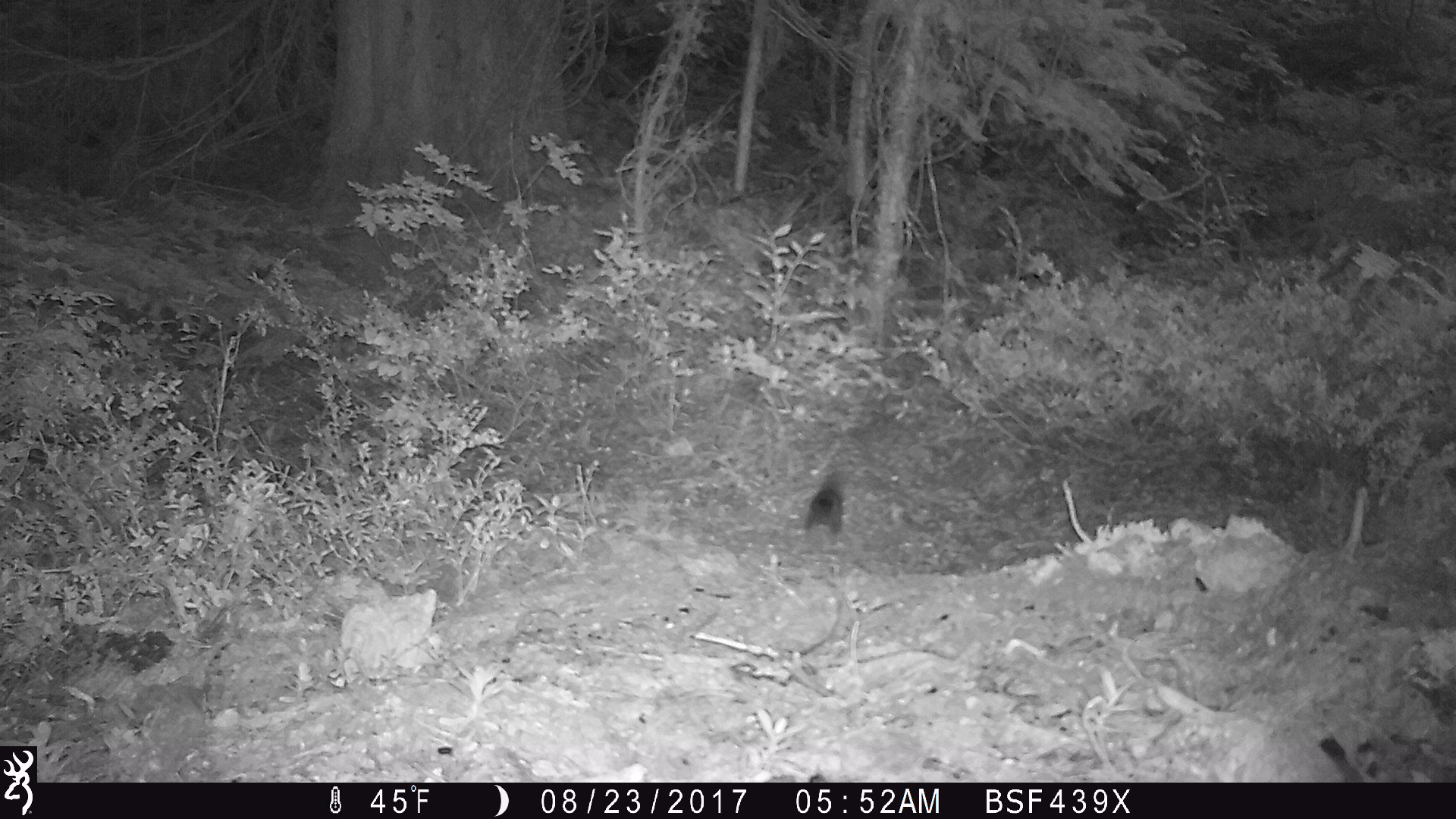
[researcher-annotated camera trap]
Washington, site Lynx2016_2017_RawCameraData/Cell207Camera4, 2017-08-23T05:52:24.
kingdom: Animalia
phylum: Chordata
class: Mammalia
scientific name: Mammalia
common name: small mammal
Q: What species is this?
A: Small mammal (Mammalia).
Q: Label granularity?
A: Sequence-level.